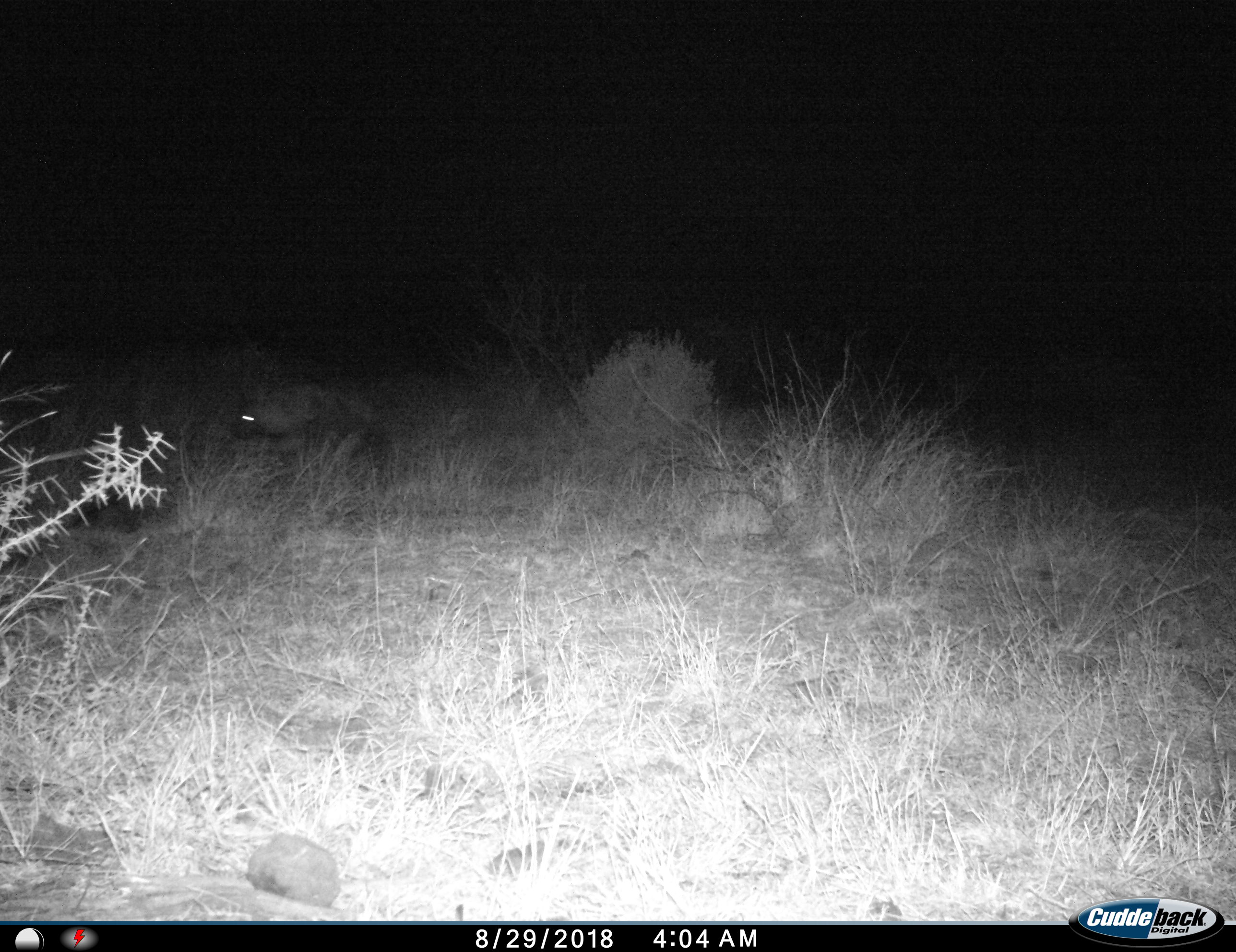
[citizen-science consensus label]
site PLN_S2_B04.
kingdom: Animalia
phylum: Chordata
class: Mammalia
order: Carnivora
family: Hyaenidae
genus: Parahyaena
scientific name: Parahyaena brunnea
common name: brown hyena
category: hyenabrown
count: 1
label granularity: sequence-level